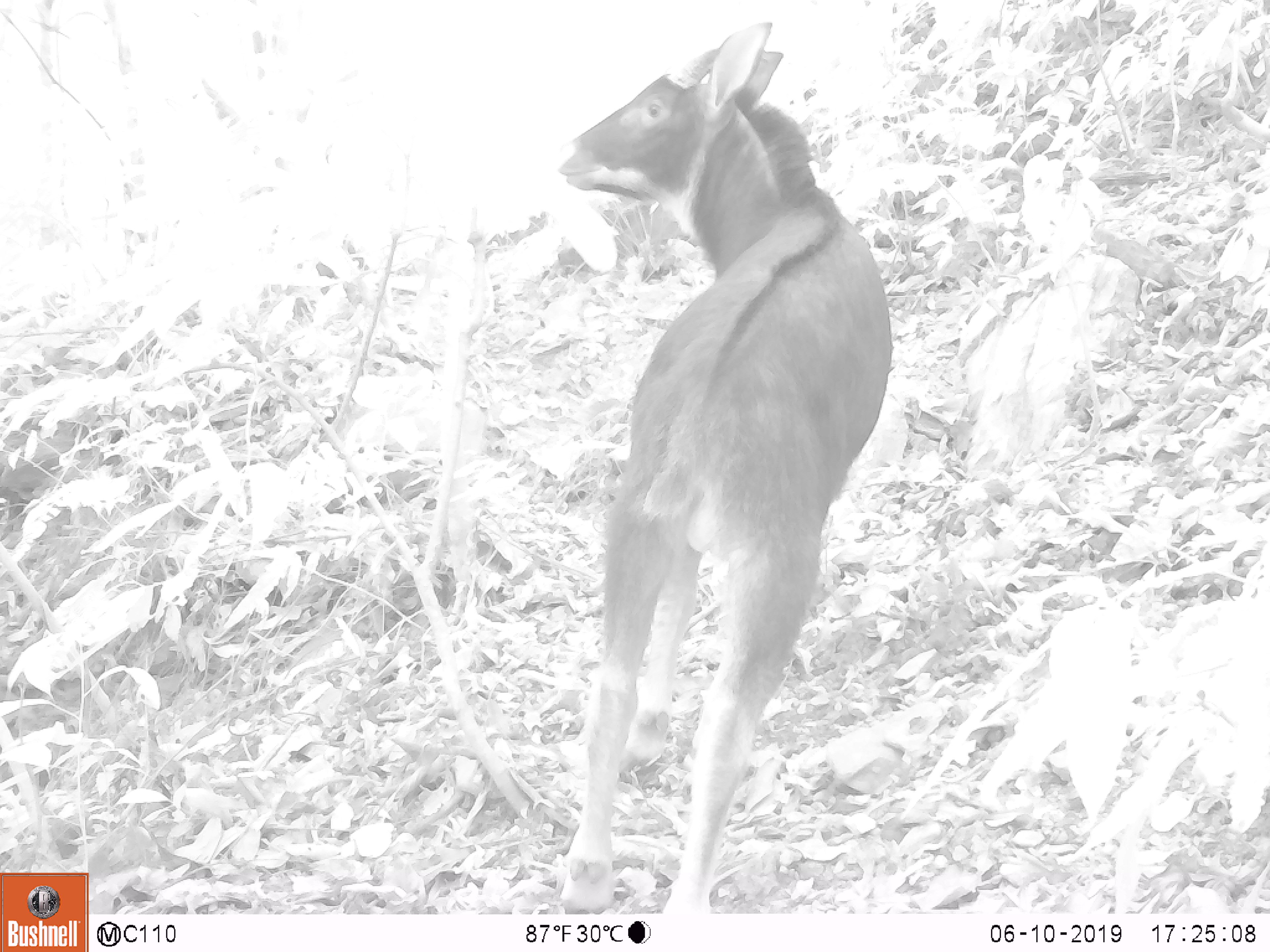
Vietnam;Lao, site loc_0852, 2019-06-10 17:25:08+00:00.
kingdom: Animalia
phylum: Chordata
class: Mammalia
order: Artiodactyla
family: Bovidae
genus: Capricornis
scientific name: Capricornis sumatraensis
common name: chinese serow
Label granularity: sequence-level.